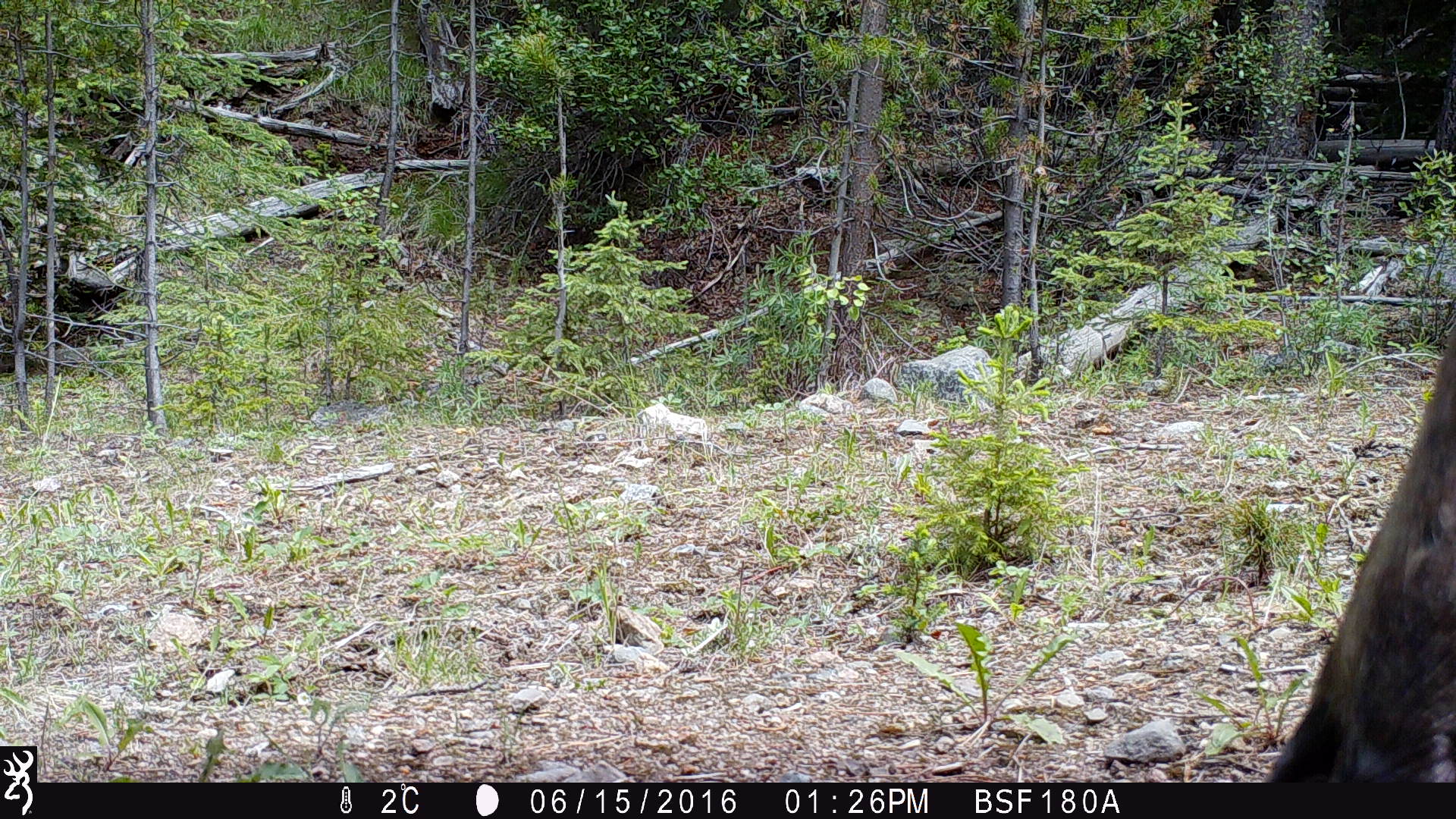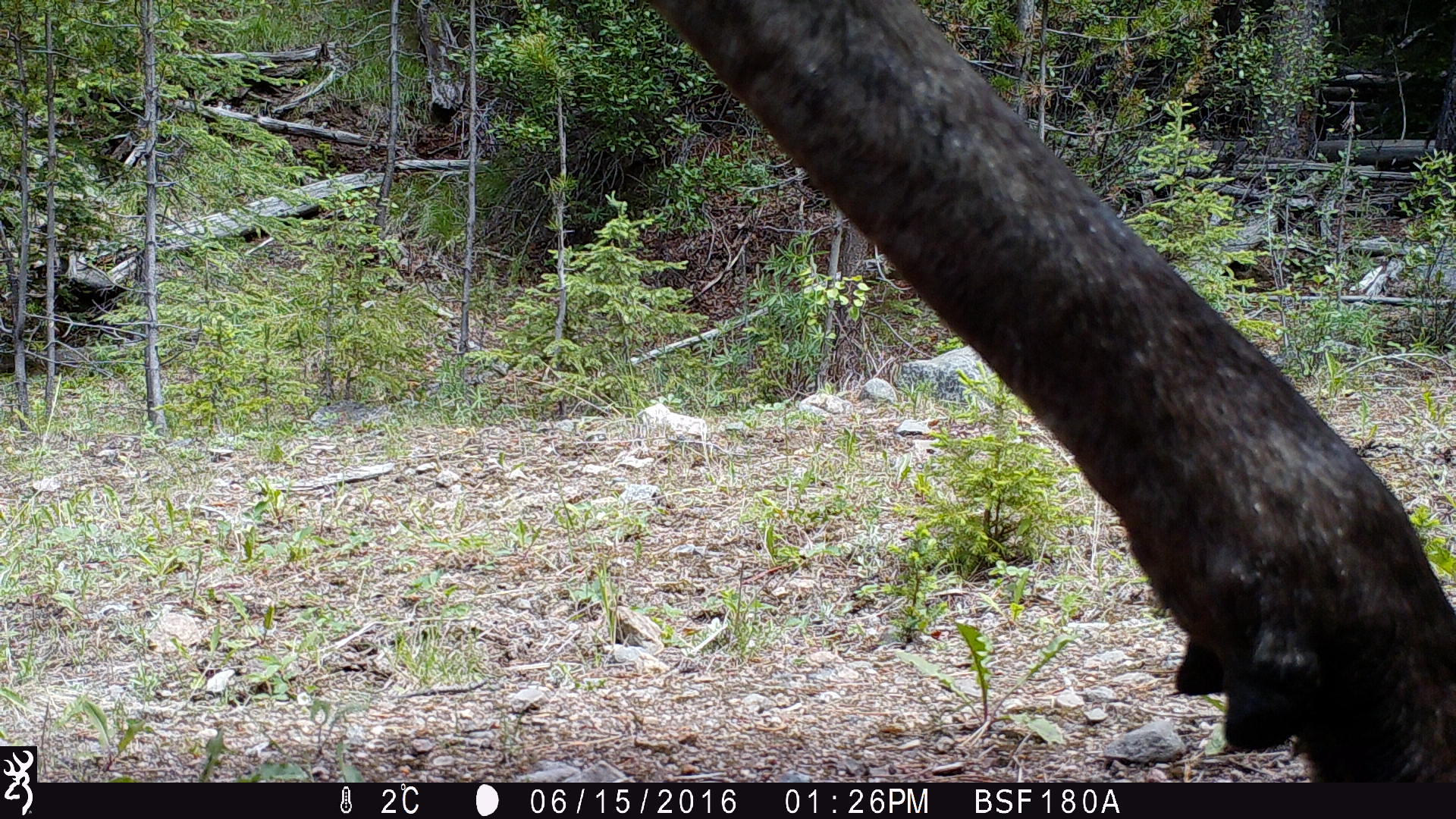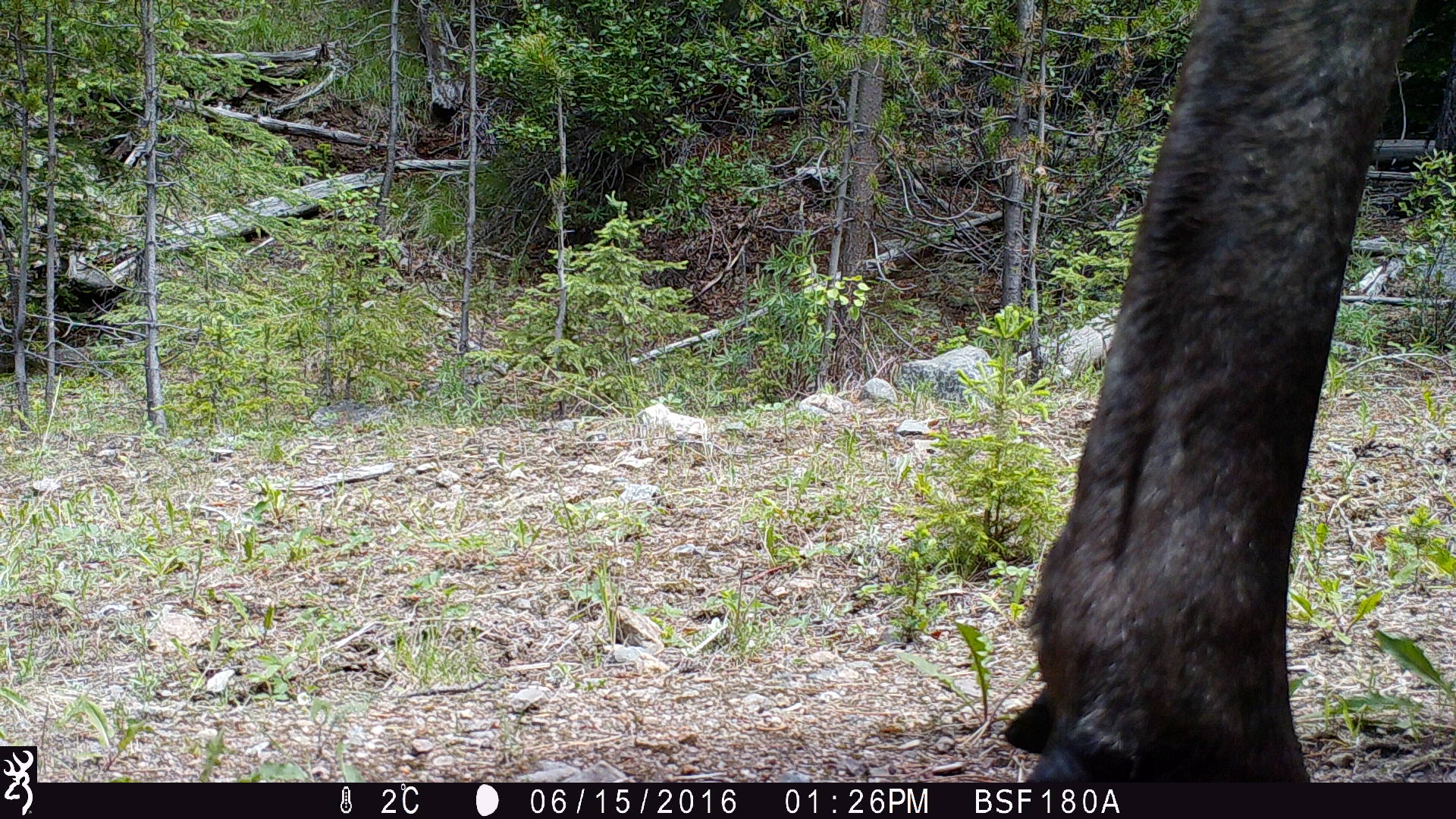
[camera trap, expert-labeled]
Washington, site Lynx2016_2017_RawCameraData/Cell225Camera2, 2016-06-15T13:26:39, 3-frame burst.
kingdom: Animalia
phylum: Chordata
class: Mammalia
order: Artiodactyla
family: Cervidae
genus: Alces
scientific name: Alces alces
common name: moose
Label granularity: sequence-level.